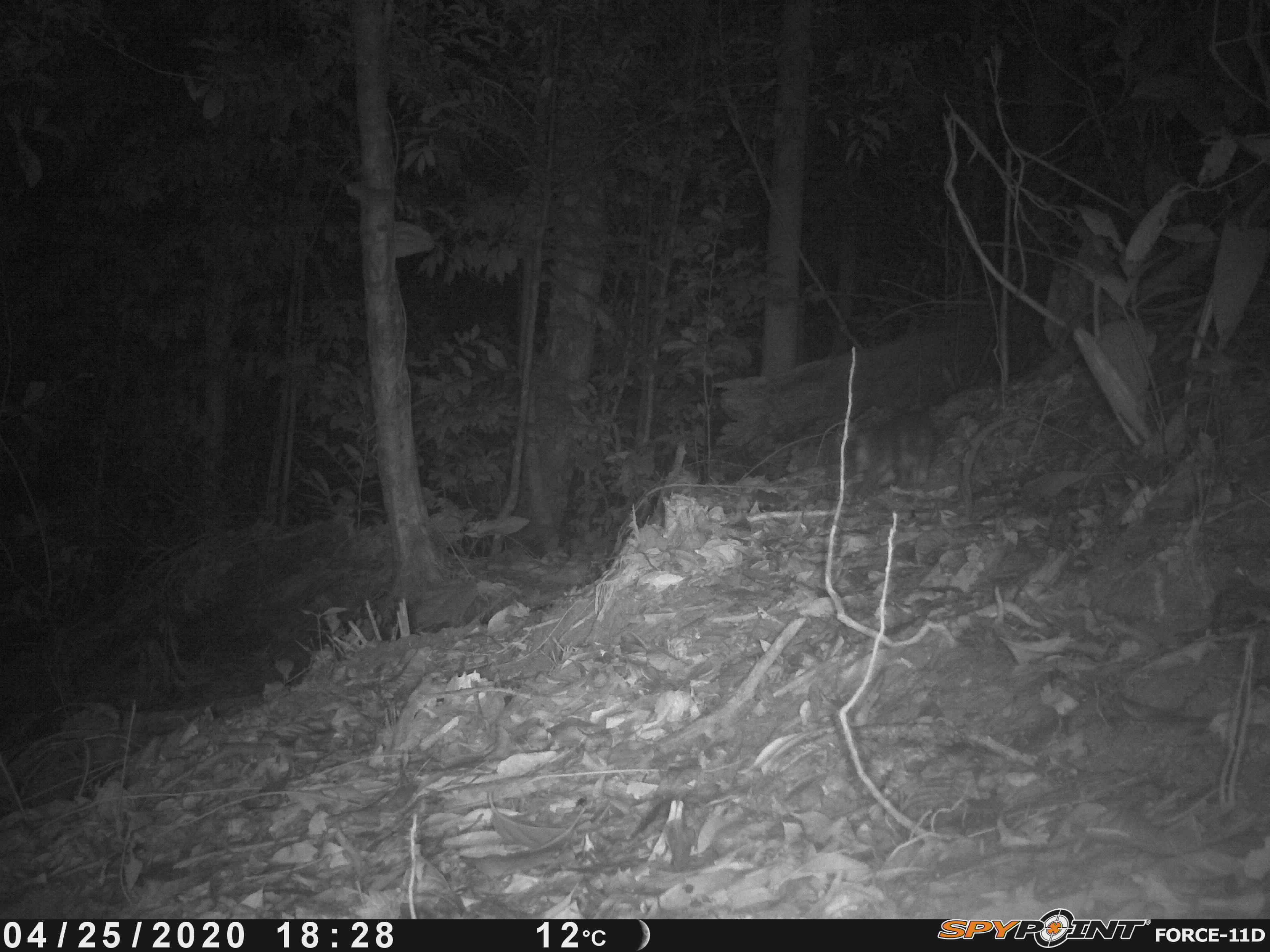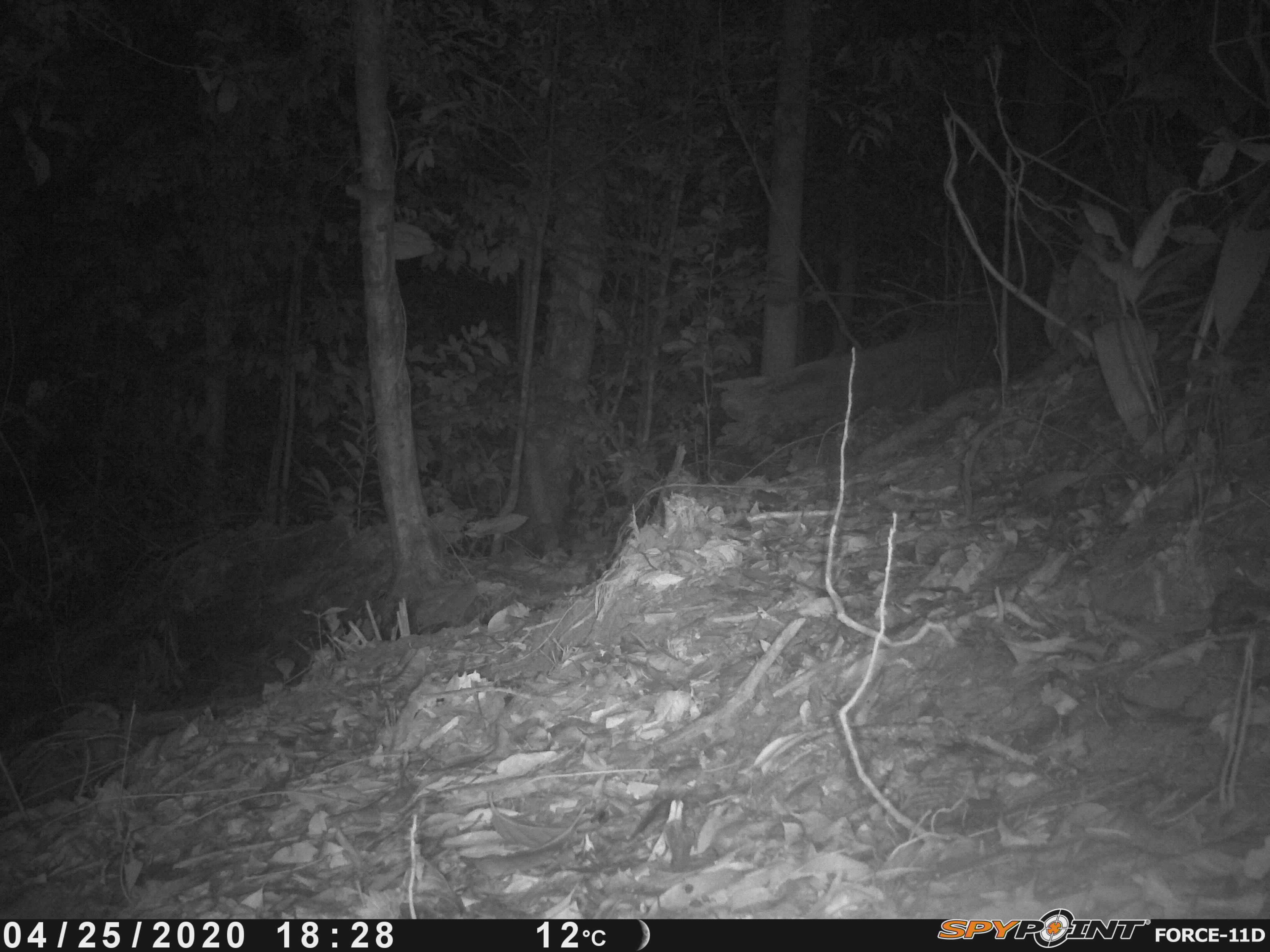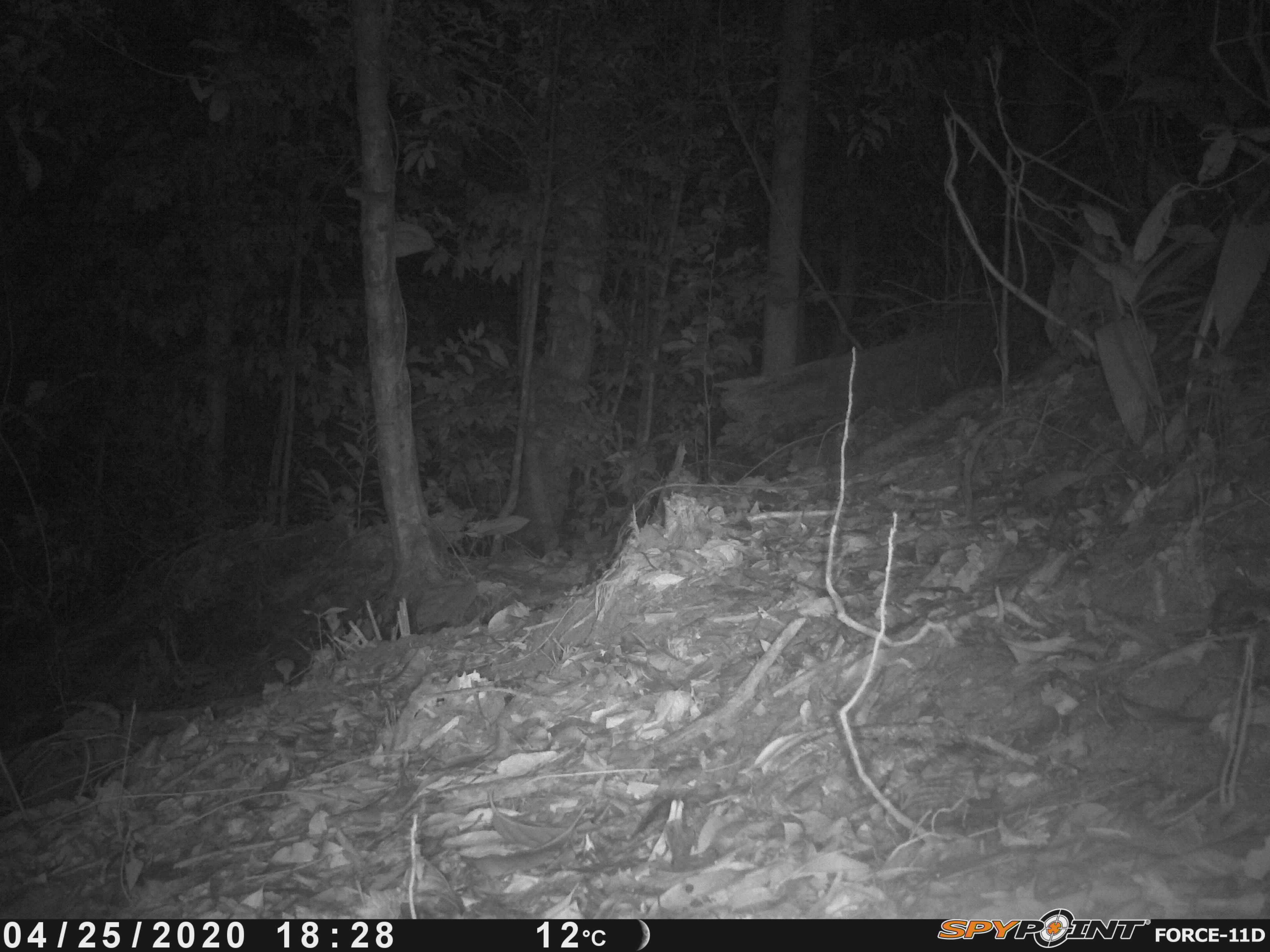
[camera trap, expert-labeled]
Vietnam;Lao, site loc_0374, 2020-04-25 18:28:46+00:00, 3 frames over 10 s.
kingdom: Animalia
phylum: Chordata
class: Mammalia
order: Carnivora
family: Mustelidae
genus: Melogale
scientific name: Melogale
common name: ferret badger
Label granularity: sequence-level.